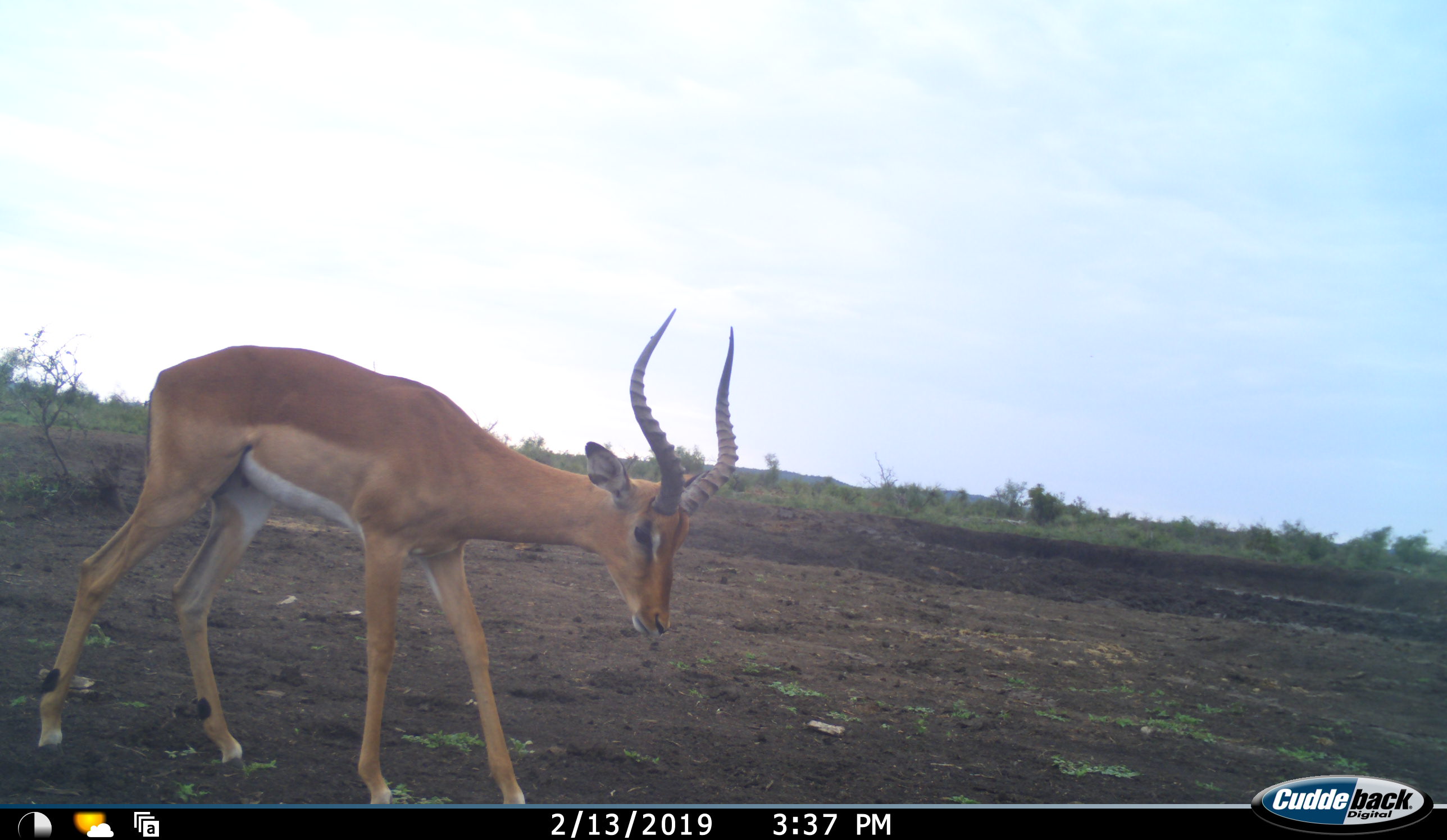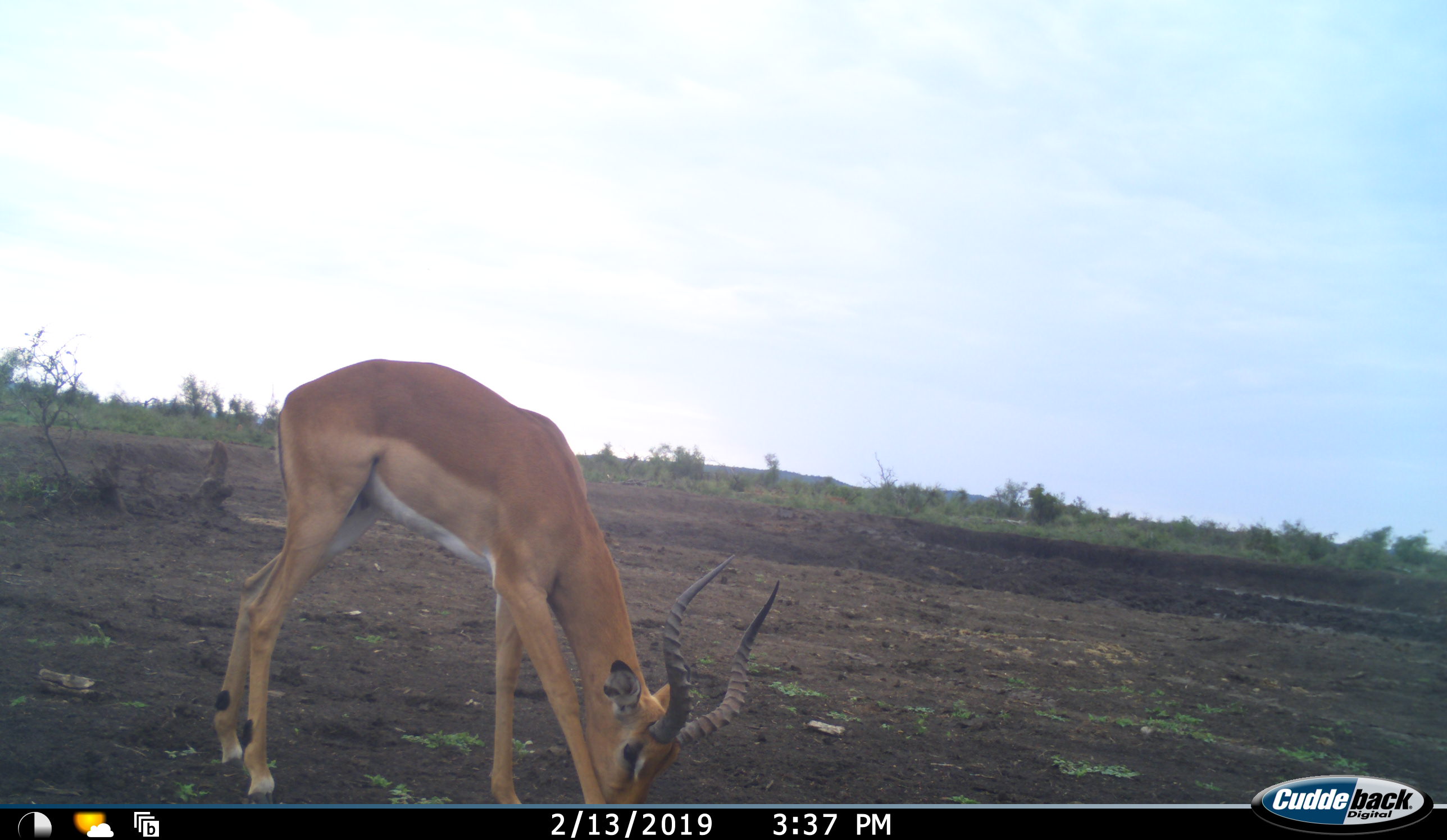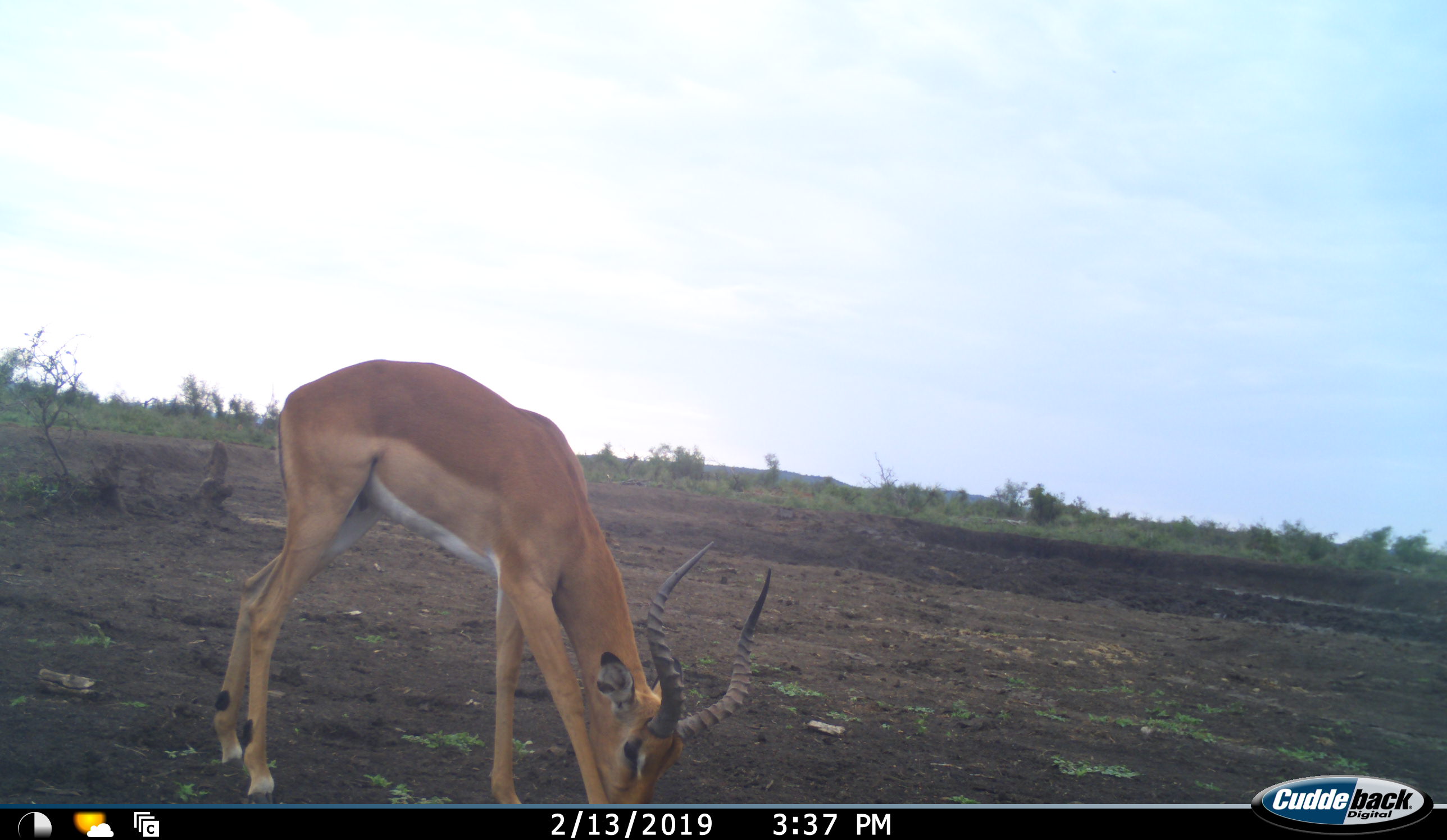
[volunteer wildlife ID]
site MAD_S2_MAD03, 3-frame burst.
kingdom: Animalia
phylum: Chordata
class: Mammalia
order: Artiodactyla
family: Bovidae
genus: Aepyceros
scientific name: Aepyceros melampus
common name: impala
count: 1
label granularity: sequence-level